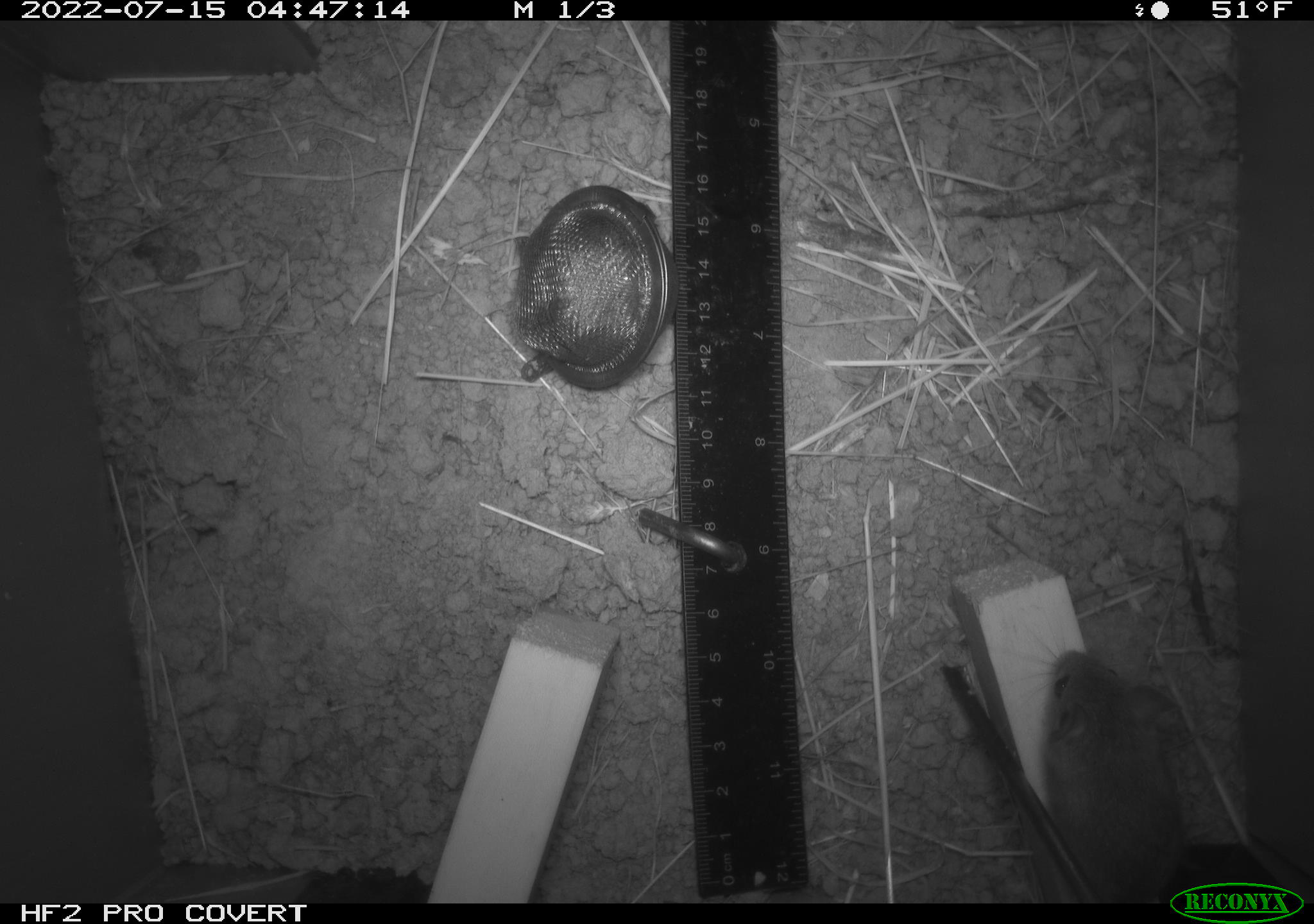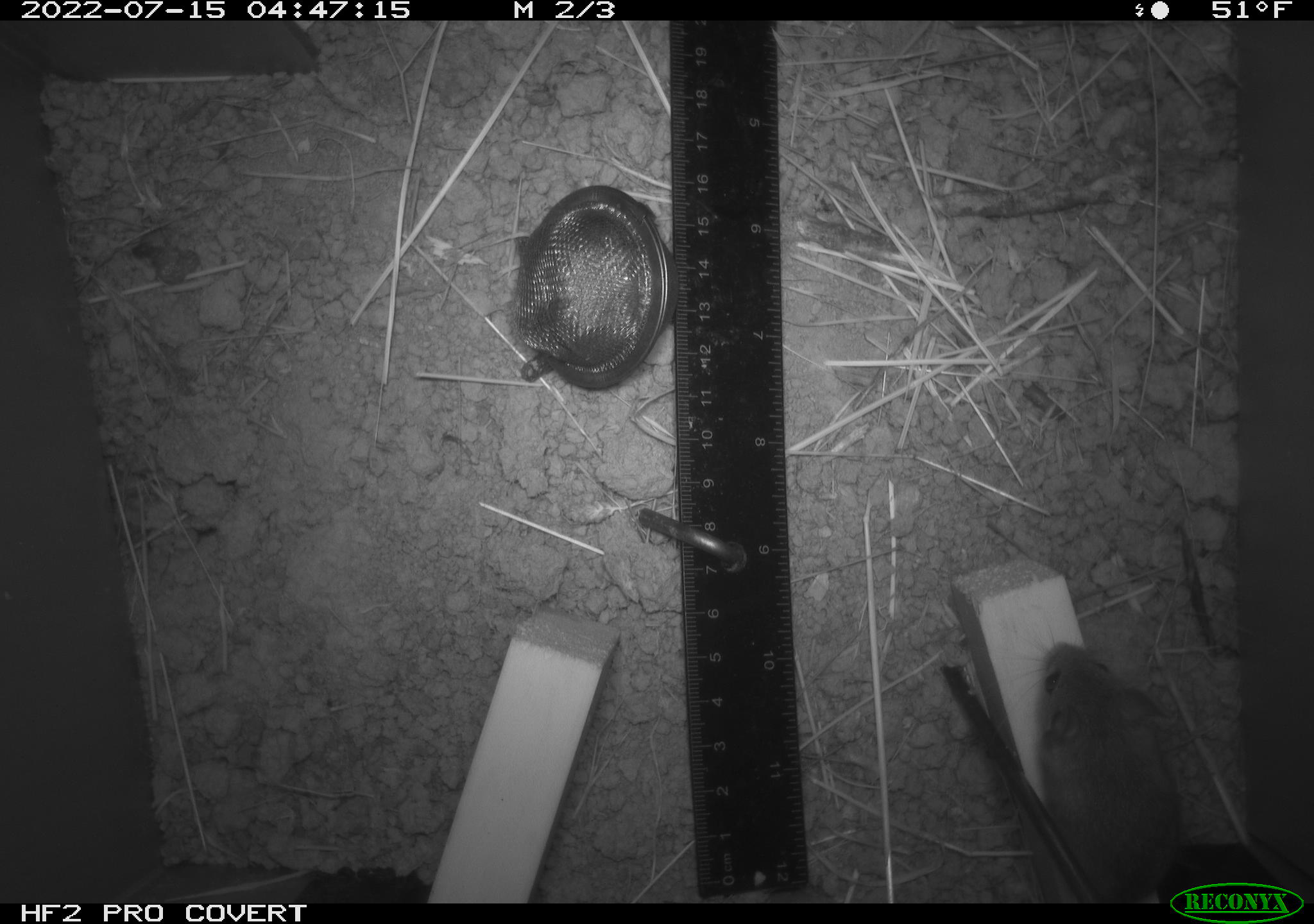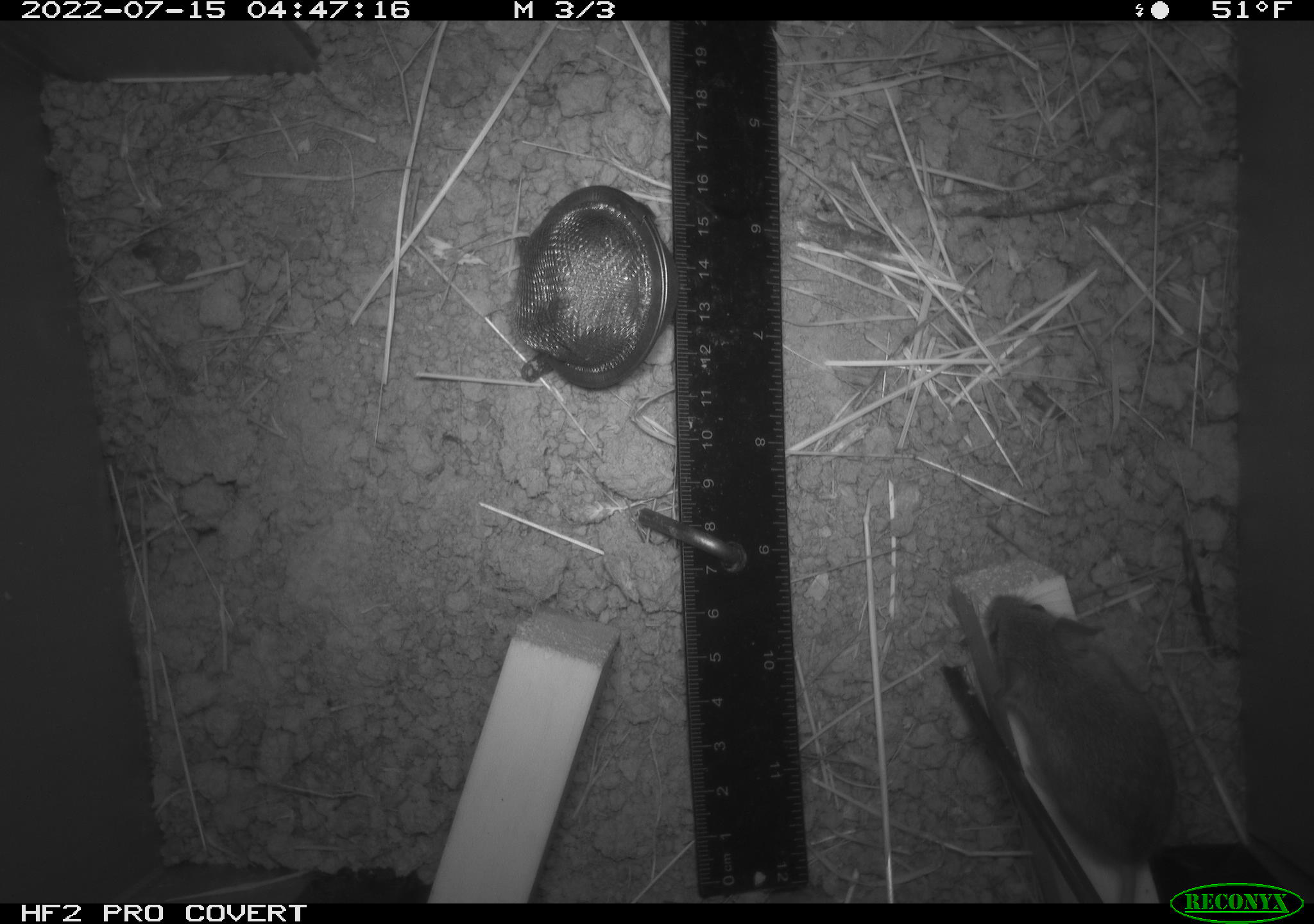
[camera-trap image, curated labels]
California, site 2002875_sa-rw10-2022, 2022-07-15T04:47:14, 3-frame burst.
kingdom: Animalia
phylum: Chordata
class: Mammalia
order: Rodentia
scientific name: Rodentia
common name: mouse species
Mouse species (Rodentia).